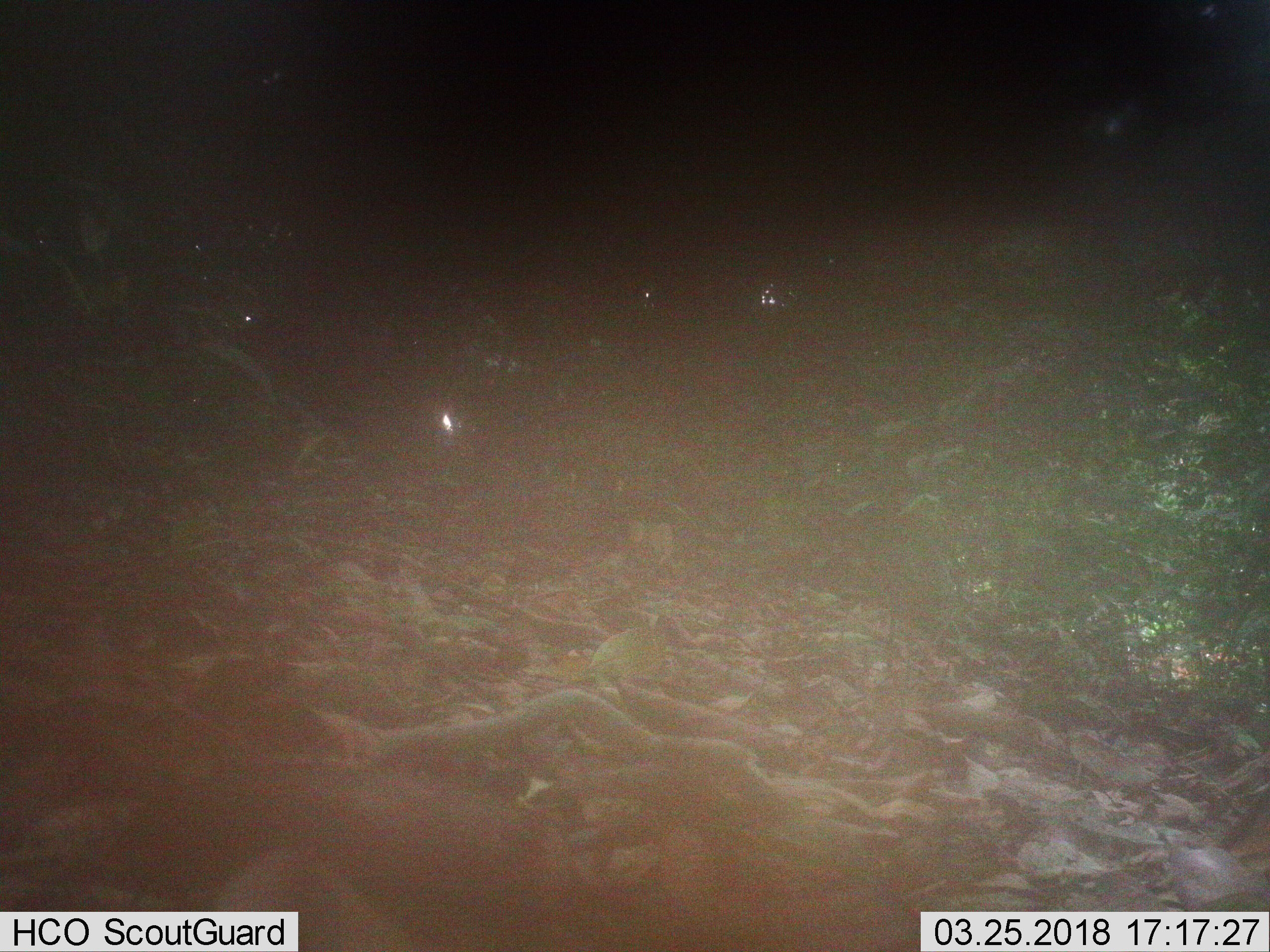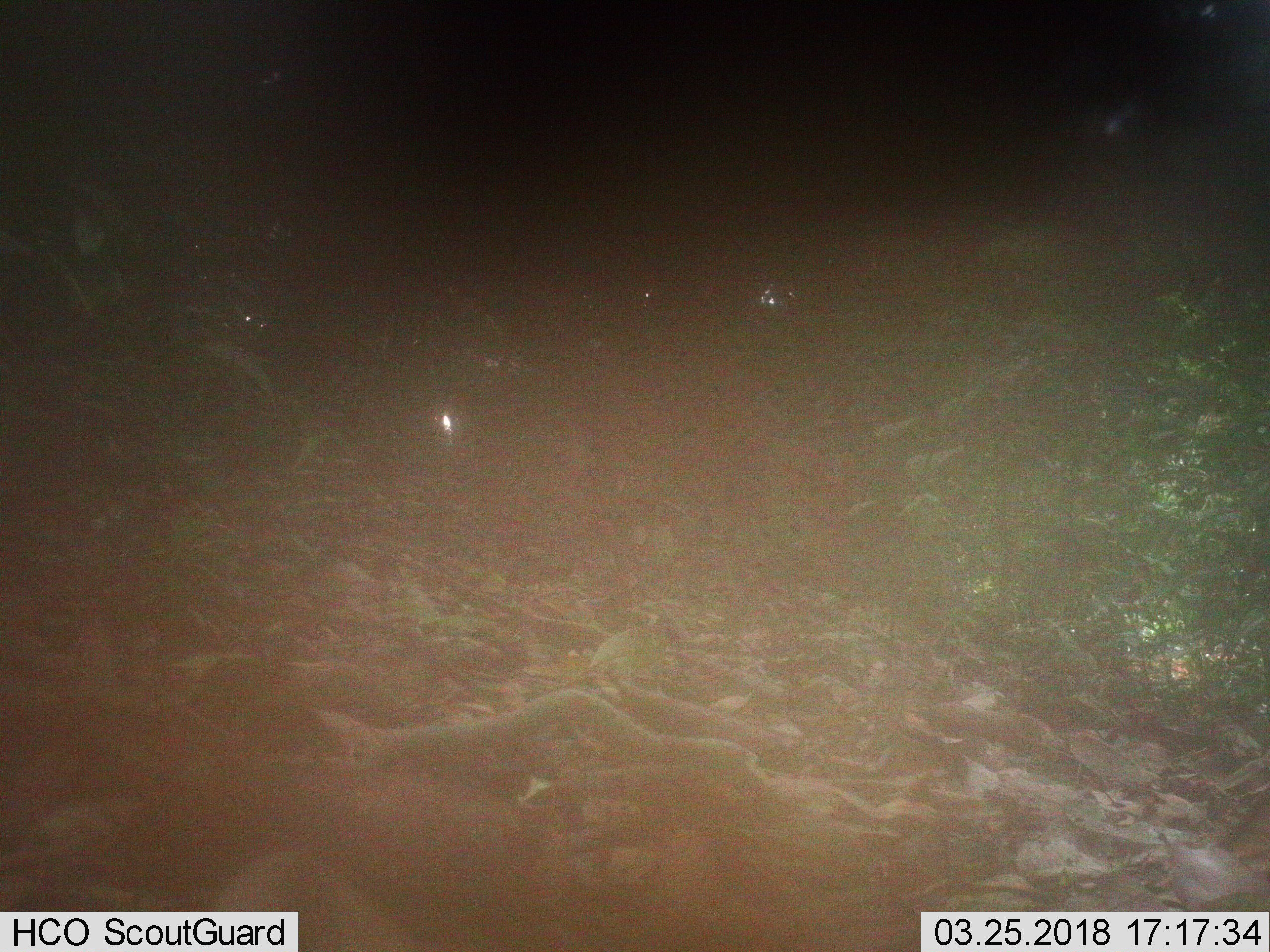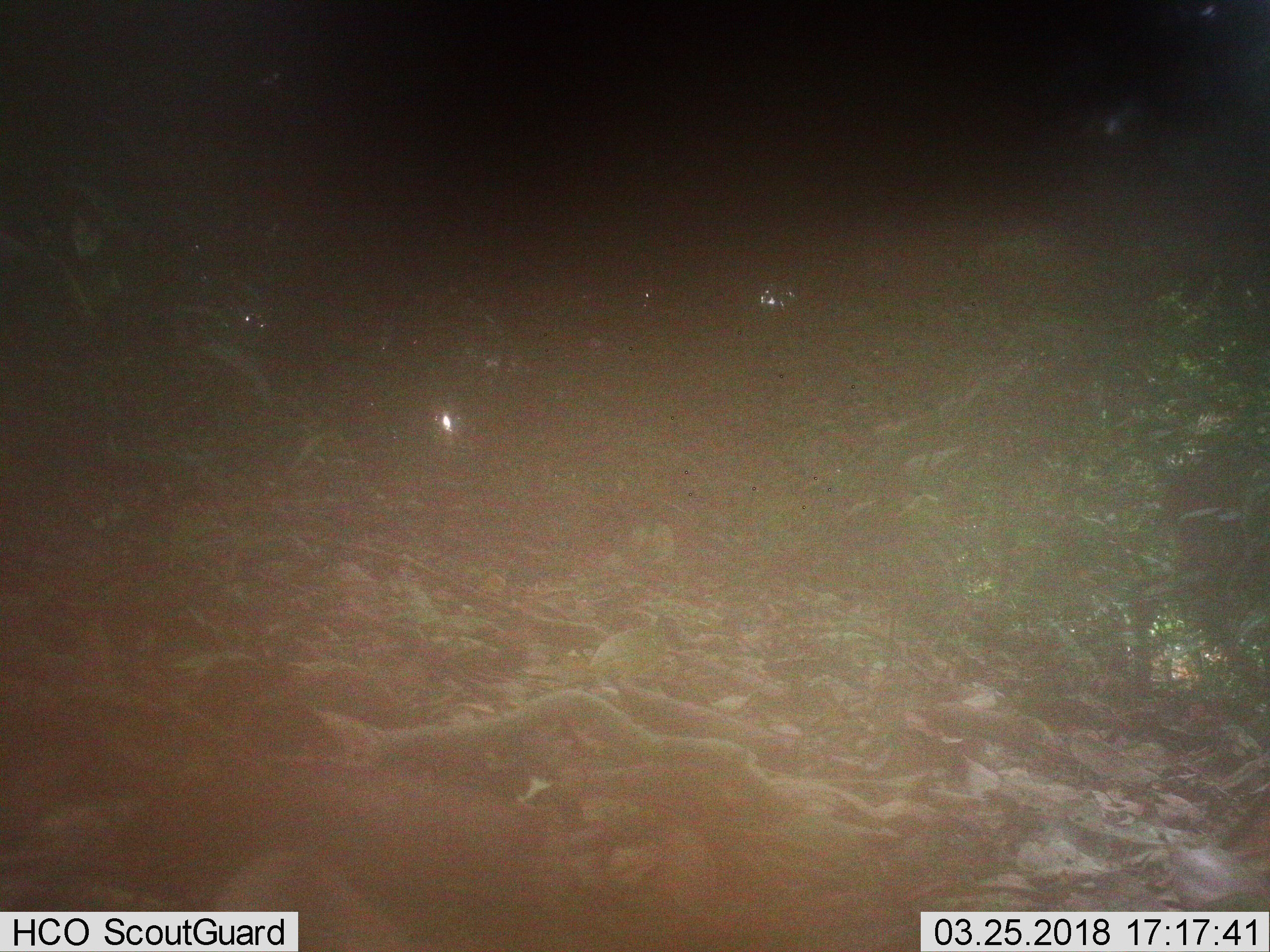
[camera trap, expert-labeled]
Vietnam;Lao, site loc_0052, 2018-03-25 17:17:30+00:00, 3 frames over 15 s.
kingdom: Animalia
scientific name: Animalia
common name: animal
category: unidentified animal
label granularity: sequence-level